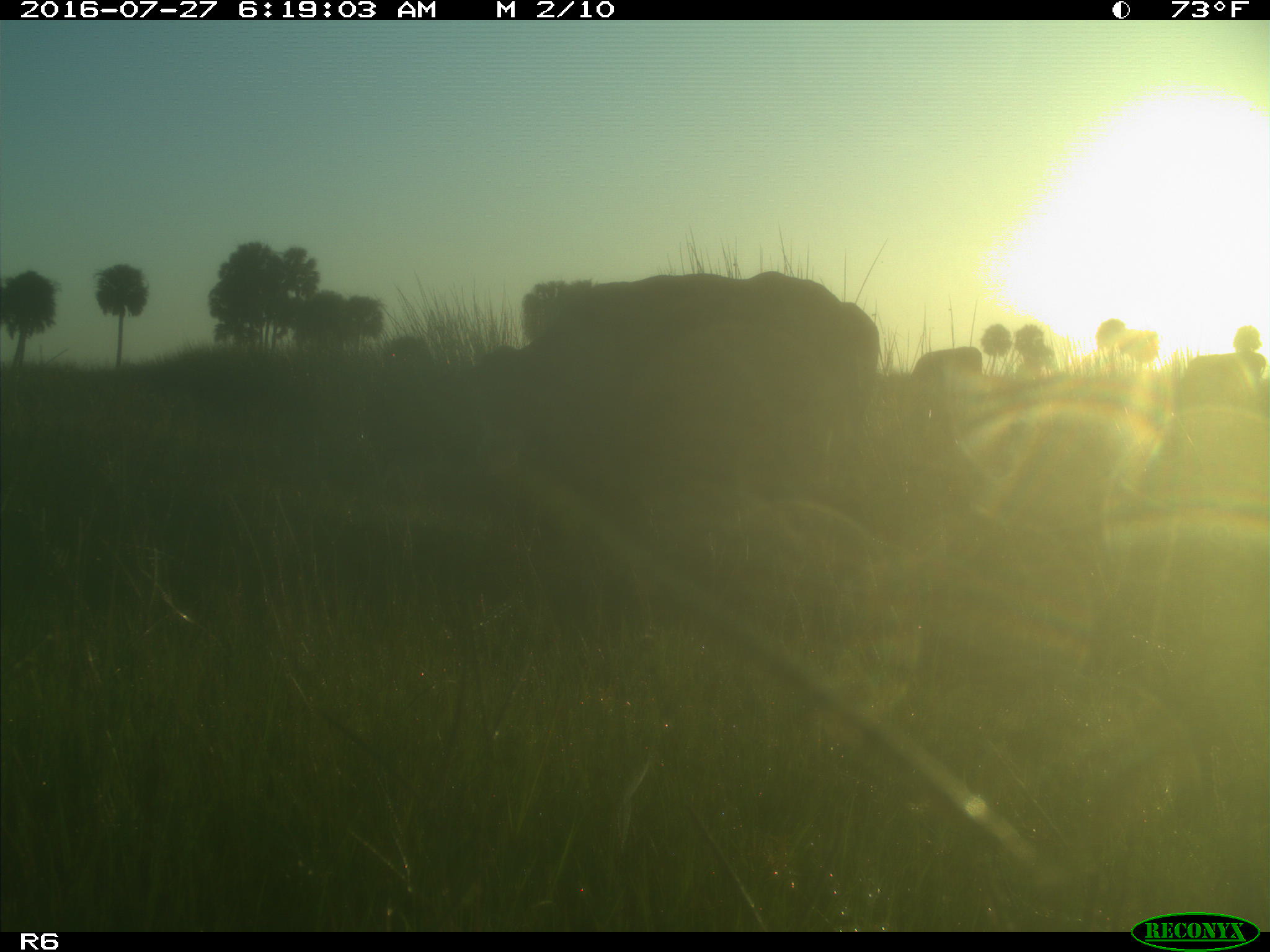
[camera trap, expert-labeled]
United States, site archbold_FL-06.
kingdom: Animalia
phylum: Chordata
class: Mammalia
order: Artiodactyla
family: Bovidae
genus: Bos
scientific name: Bos taurus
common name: domestic cow